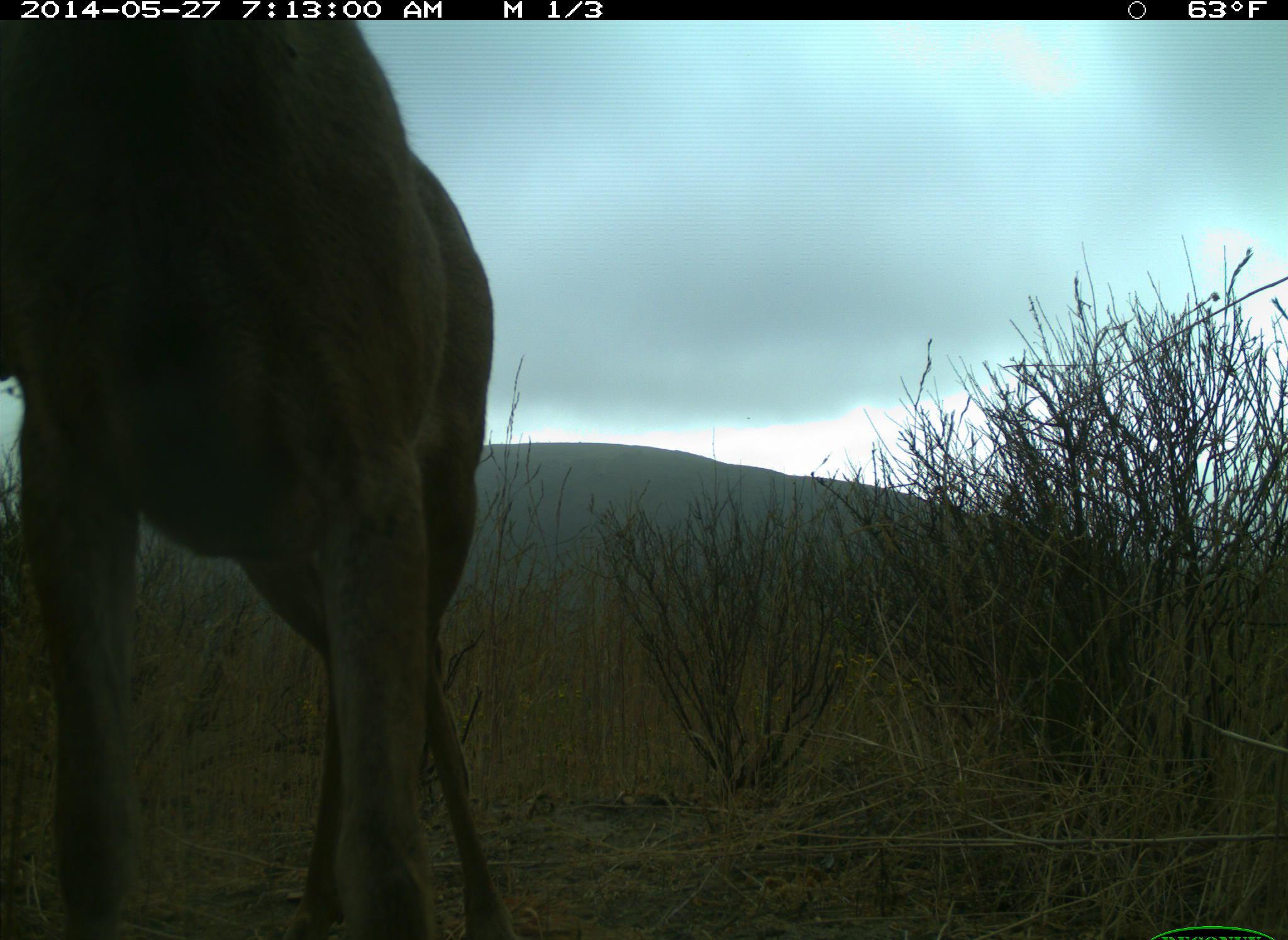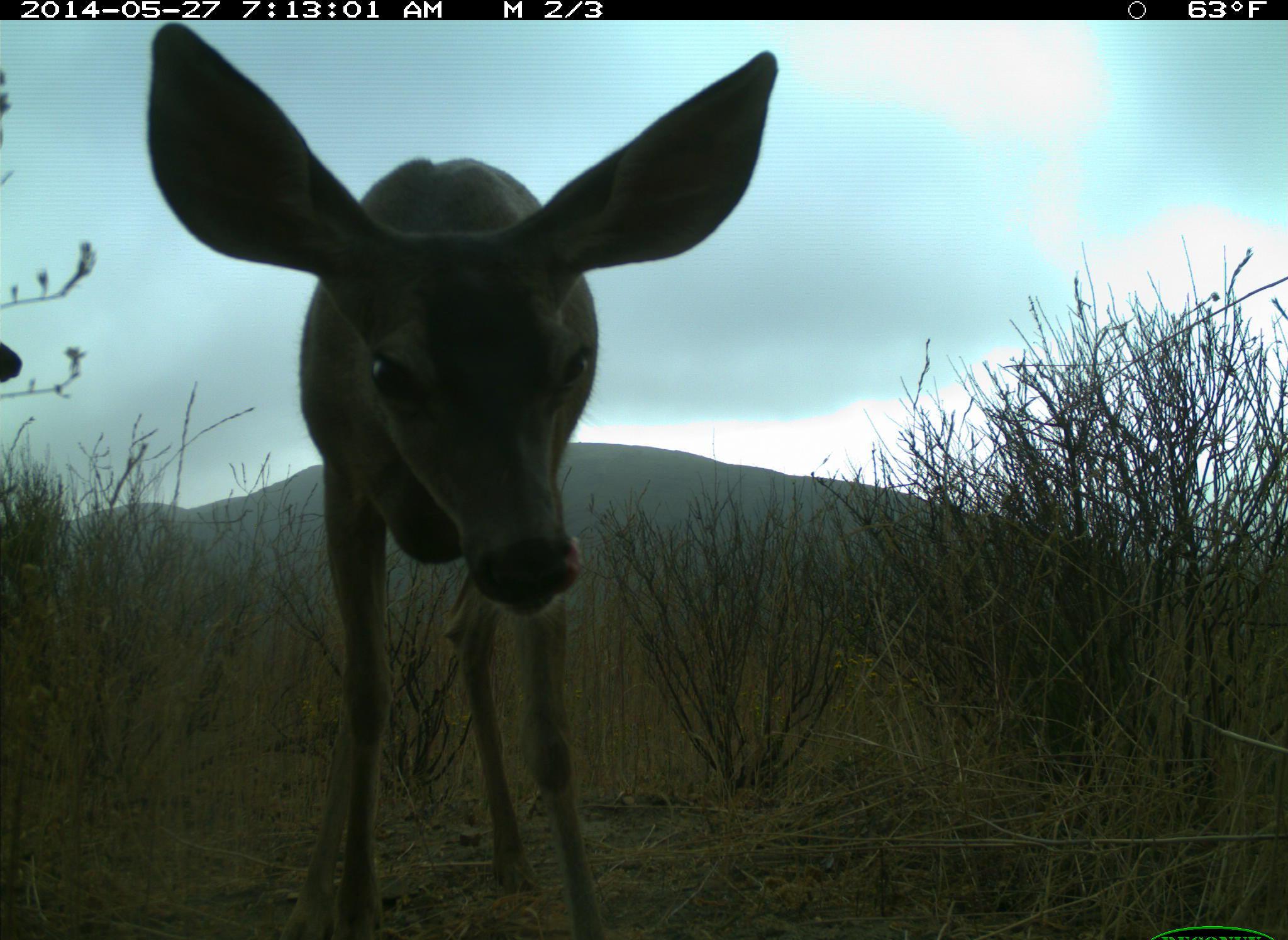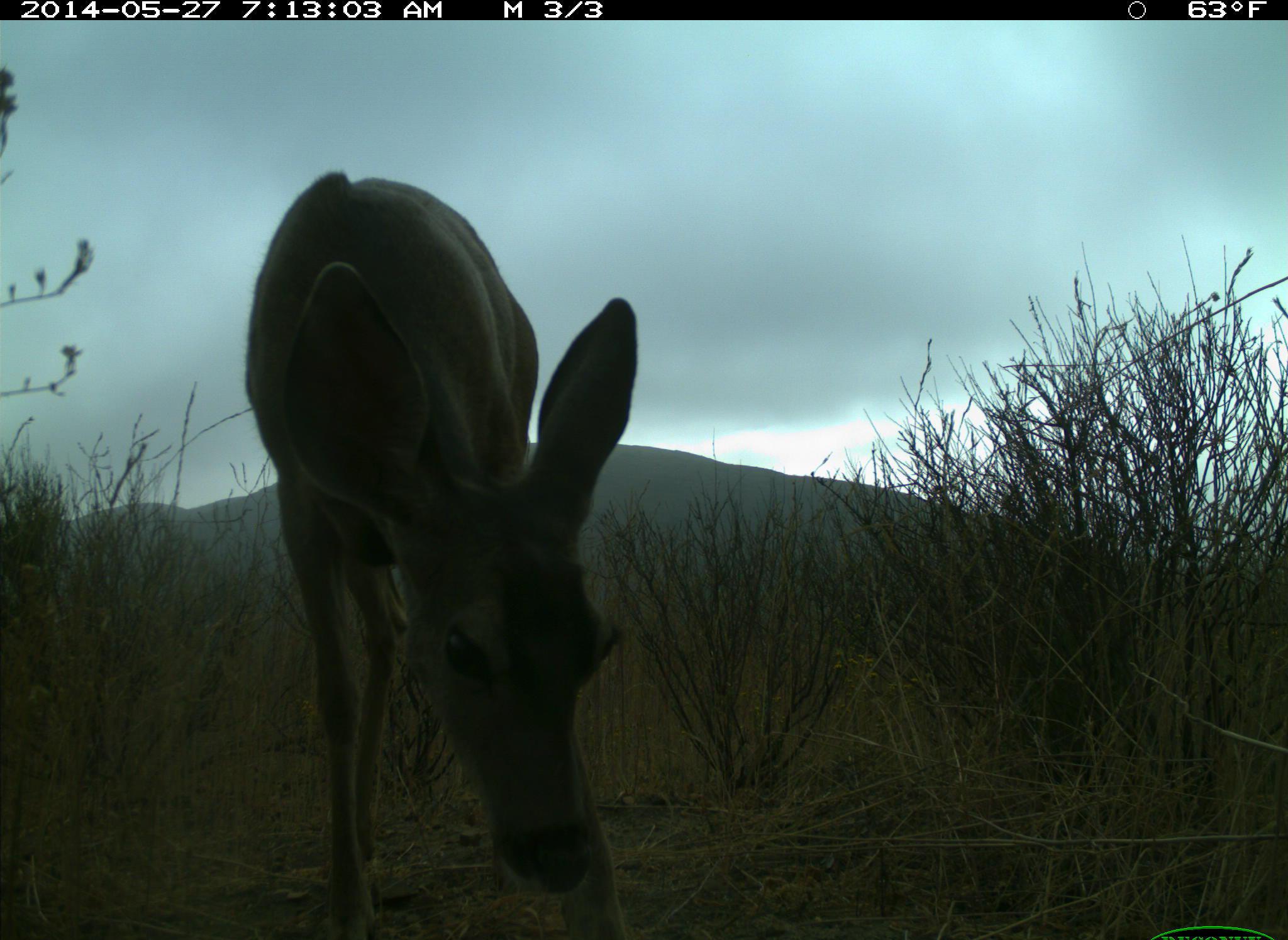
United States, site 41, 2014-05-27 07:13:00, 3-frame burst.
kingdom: Animalia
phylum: Chordata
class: Mammalia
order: Artiodactyla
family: Cervidae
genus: Odocoileus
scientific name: Odocoileus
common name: deer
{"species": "deer (Odocoileus)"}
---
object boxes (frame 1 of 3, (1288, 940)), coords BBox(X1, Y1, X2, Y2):
deer: BBox(1, 2, 520, 939)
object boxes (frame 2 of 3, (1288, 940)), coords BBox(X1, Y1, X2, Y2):
deer: BBox(144, 21, 778, 938)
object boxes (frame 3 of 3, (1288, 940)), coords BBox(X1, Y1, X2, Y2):
deer: BBox(241, 170, 638, 938)